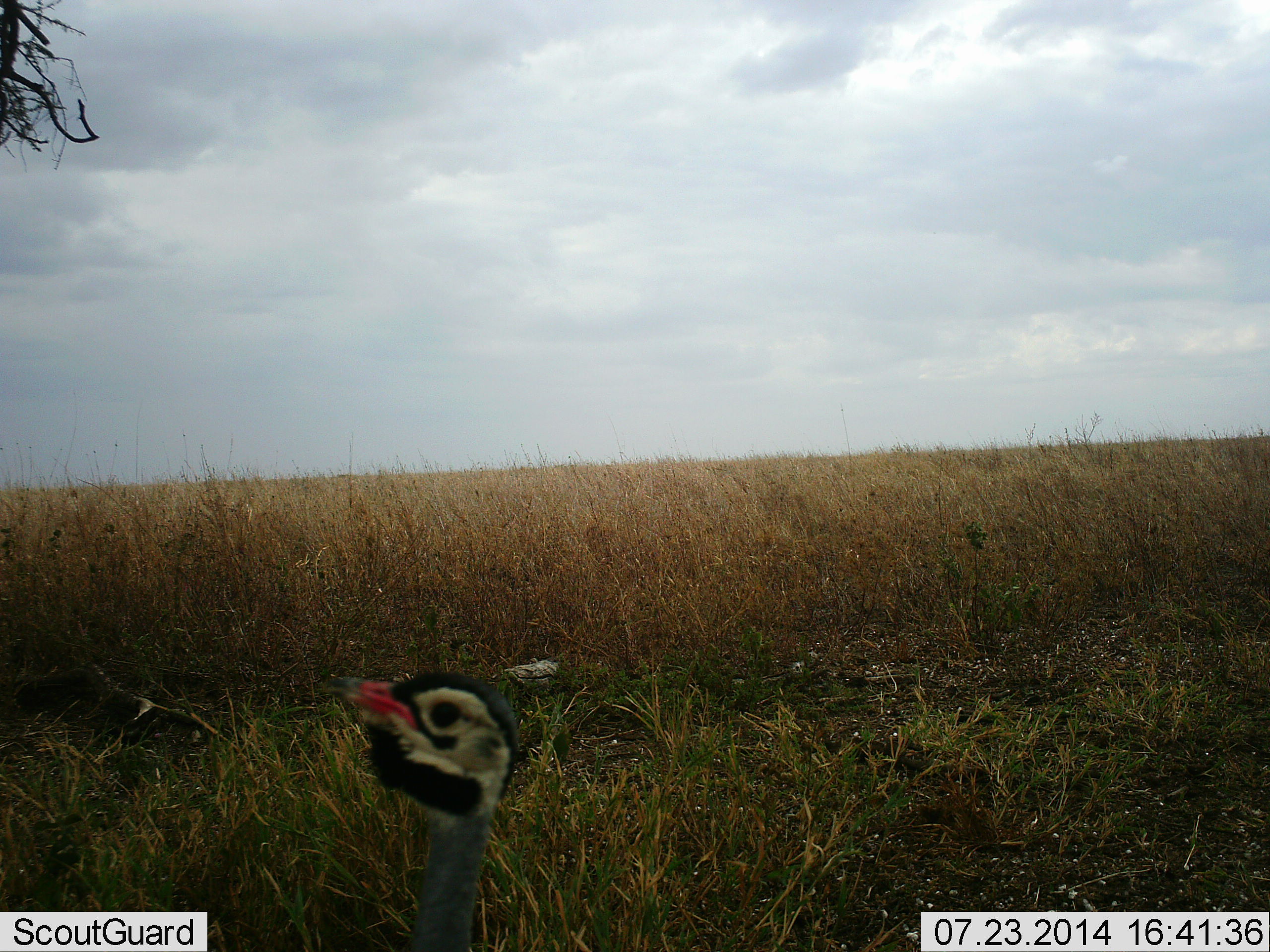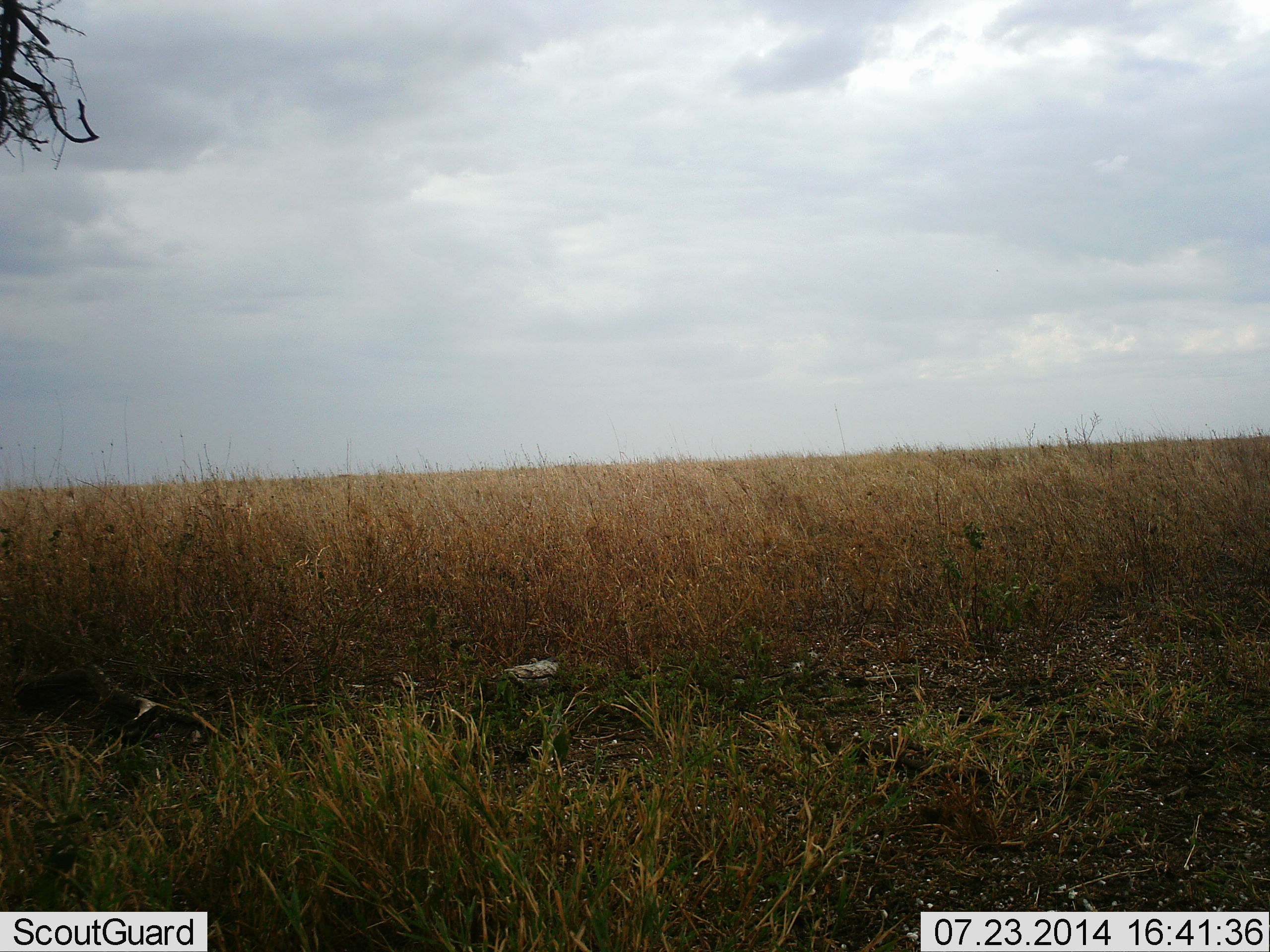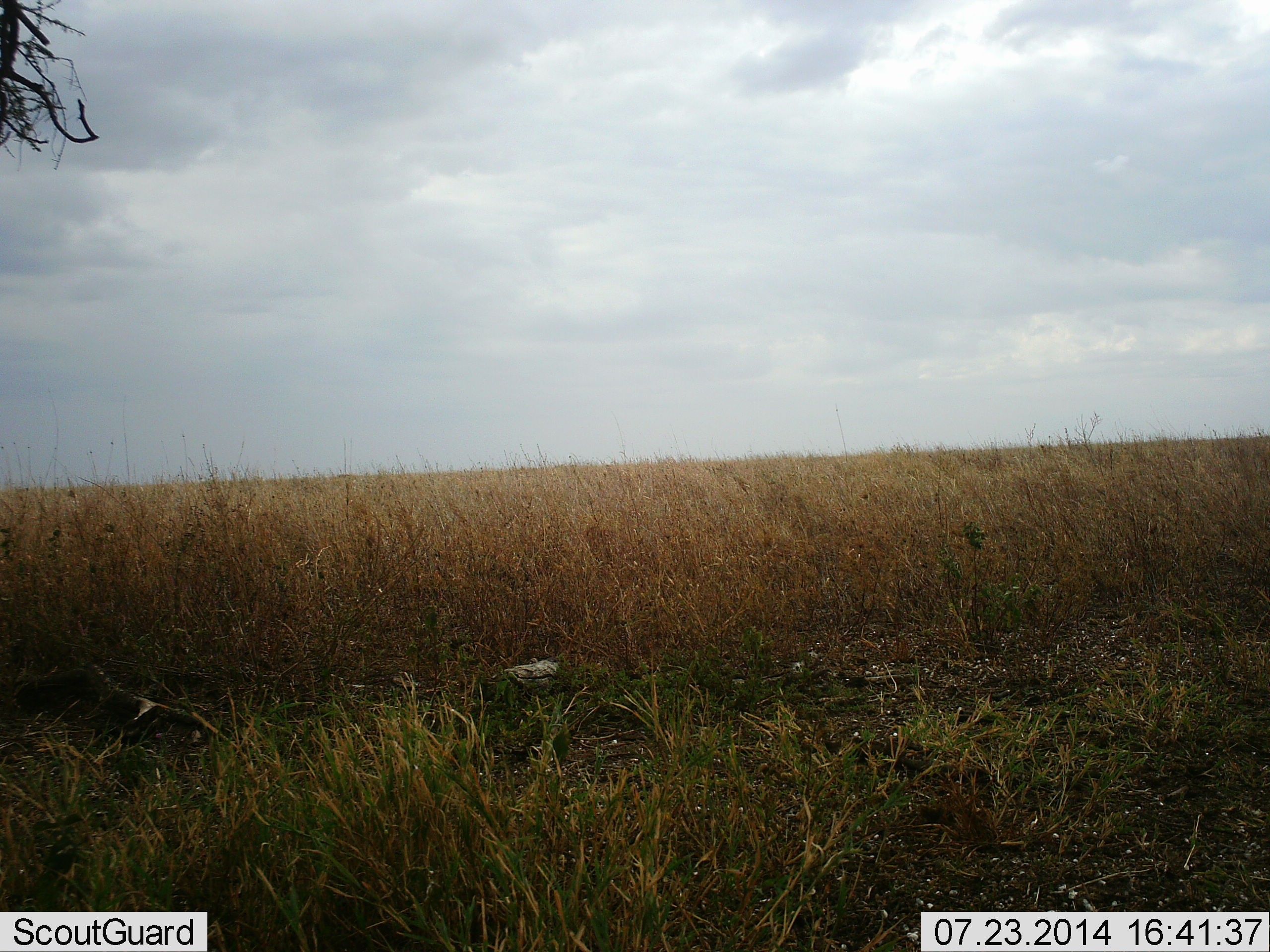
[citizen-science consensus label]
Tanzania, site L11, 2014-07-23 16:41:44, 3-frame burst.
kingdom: Animalia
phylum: Chordata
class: Aves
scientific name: Aves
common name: bird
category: otherbird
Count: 1.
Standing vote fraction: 60%.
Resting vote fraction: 0%.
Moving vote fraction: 50%.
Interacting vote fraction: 0%.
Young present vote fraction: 0%.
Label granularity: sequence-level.